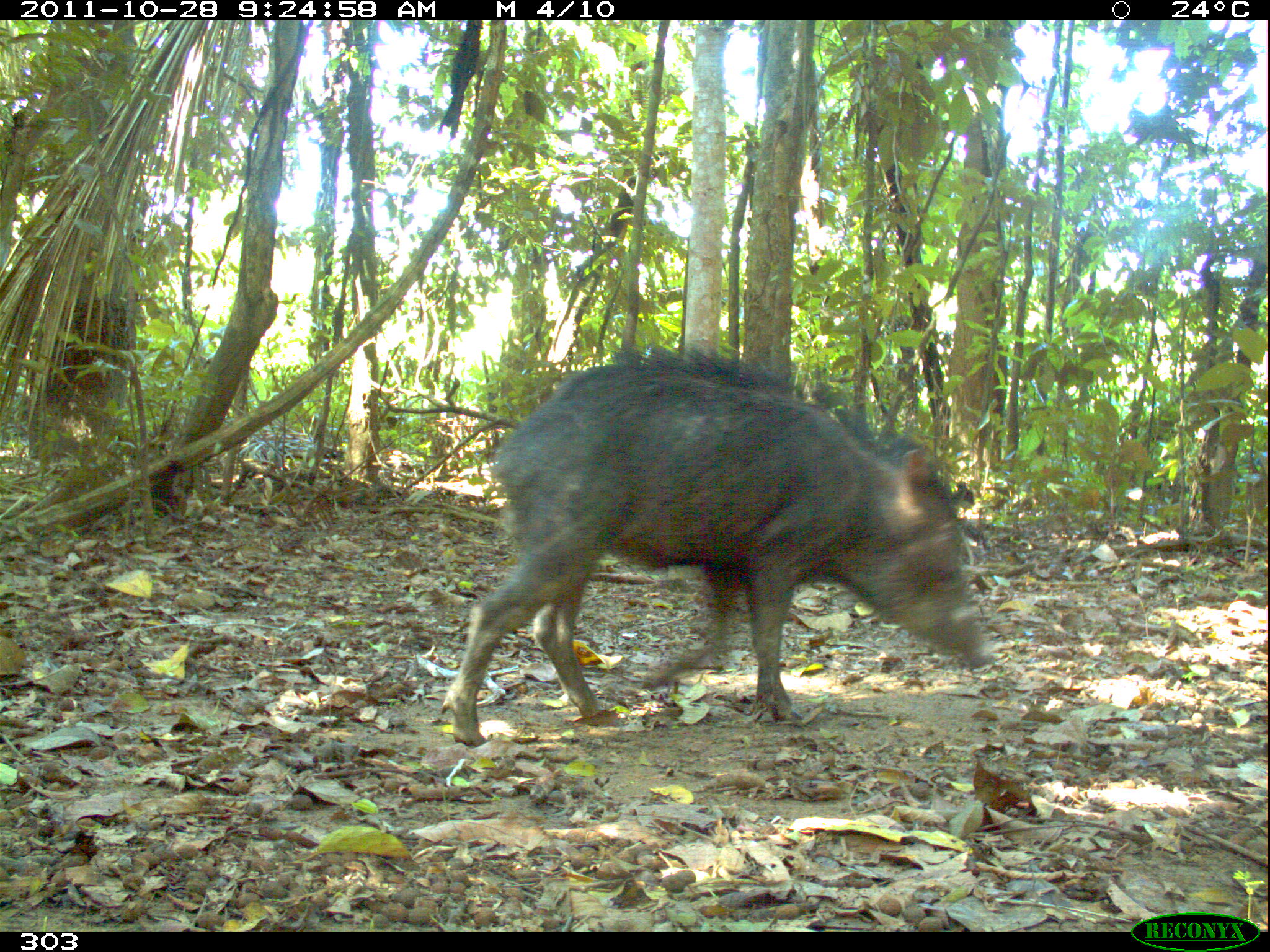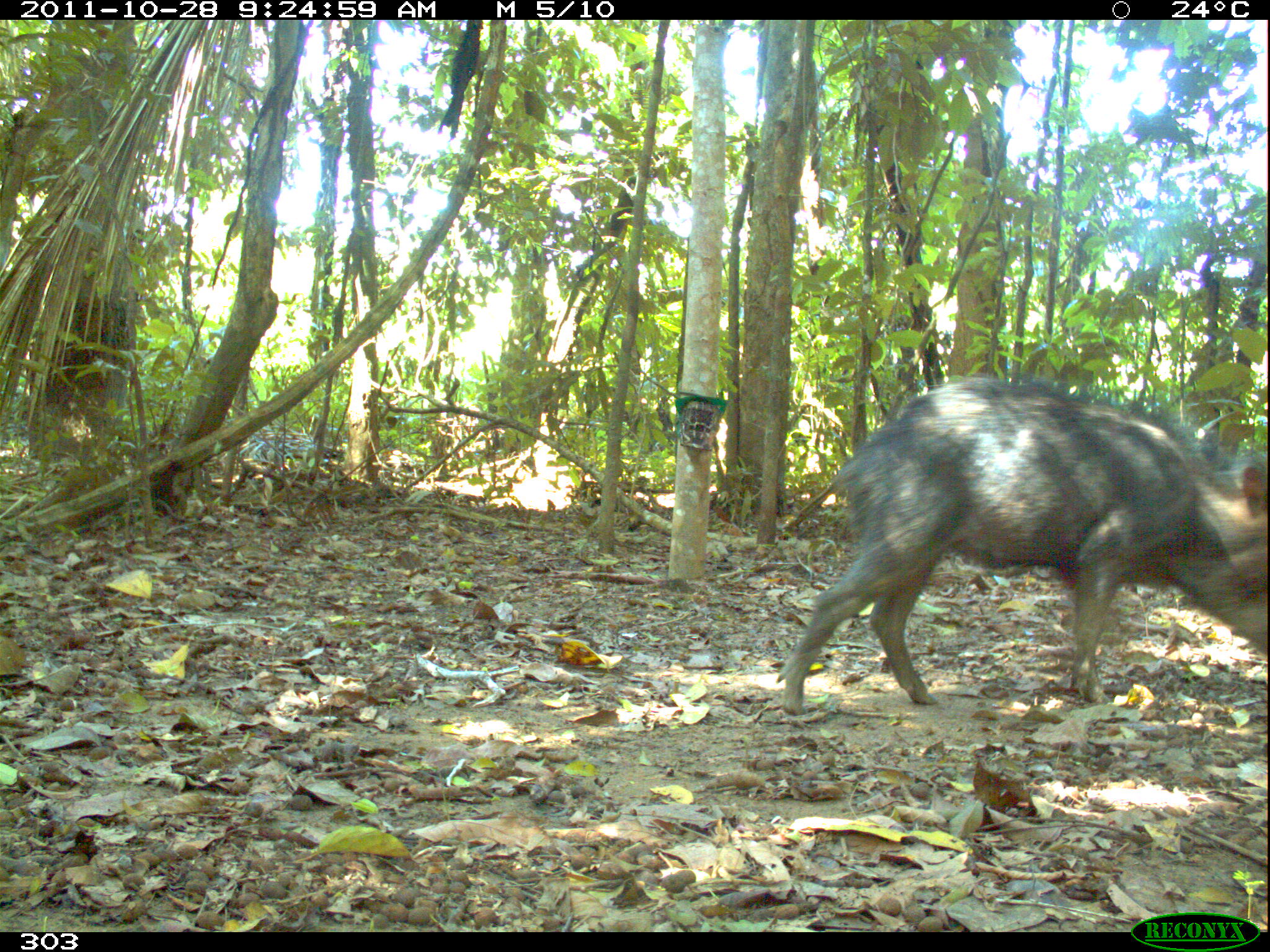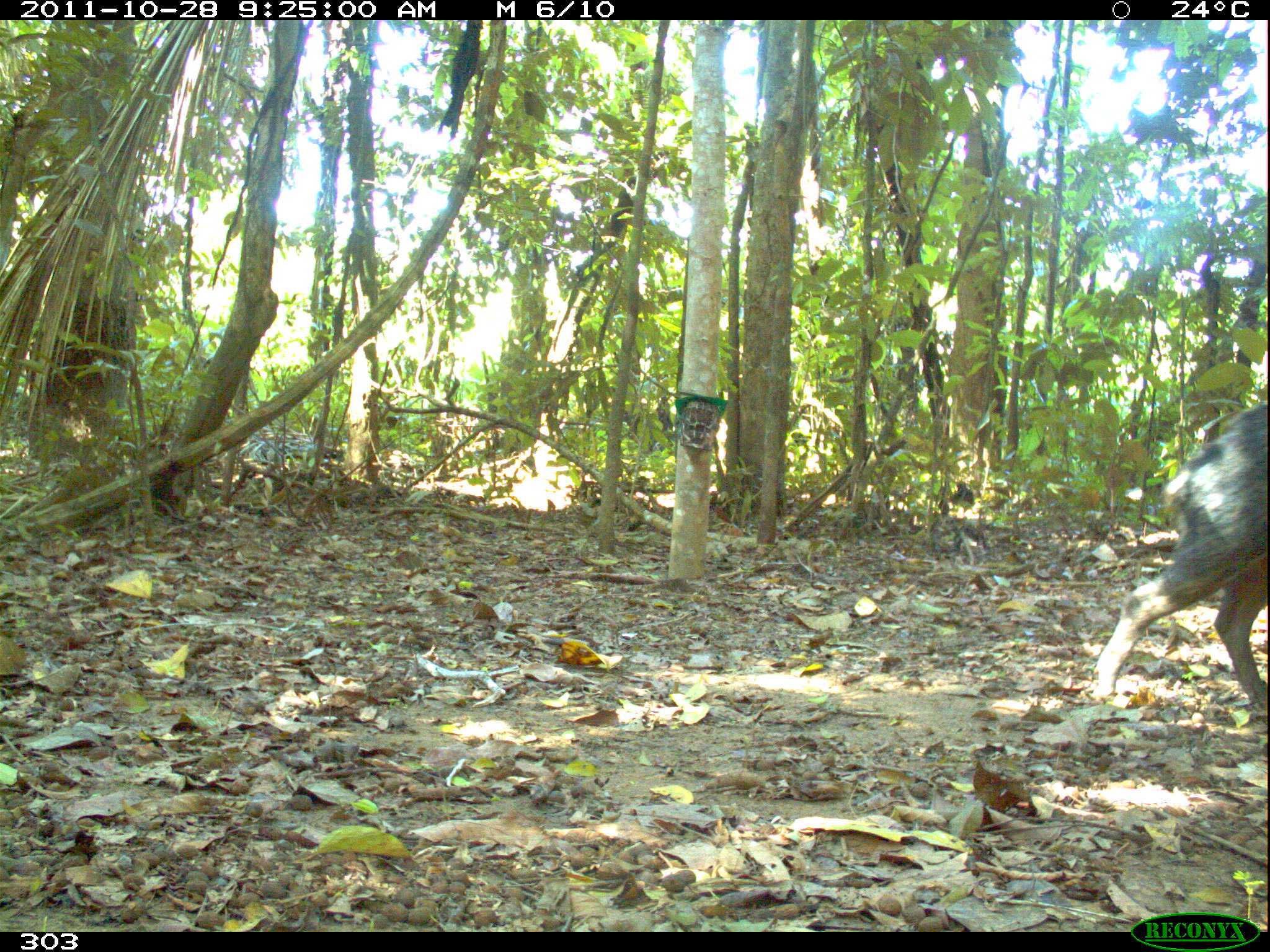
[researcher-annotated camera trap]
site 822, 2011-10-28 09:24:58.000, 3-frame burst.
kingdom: Animalia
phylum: Chordata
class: Mammalia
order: Artiodactyla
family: Tayassuidae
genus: Tayassu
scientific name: Tayassu pecari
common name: white-lipped peccary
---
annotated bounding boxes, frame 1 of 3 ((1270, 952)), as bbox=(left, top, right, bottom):
tayassu pecari: bbox=(438, 354, 995, 747)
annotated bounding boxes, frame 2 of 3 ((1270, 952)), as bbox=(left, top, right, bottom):
tayassu pecari: bbox=(775, 377, 1270, 716)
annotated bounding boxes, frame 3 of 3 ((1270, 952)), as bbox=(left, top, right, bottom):
tayassu pecari: bbox=(1092, 396, 1270, 707)